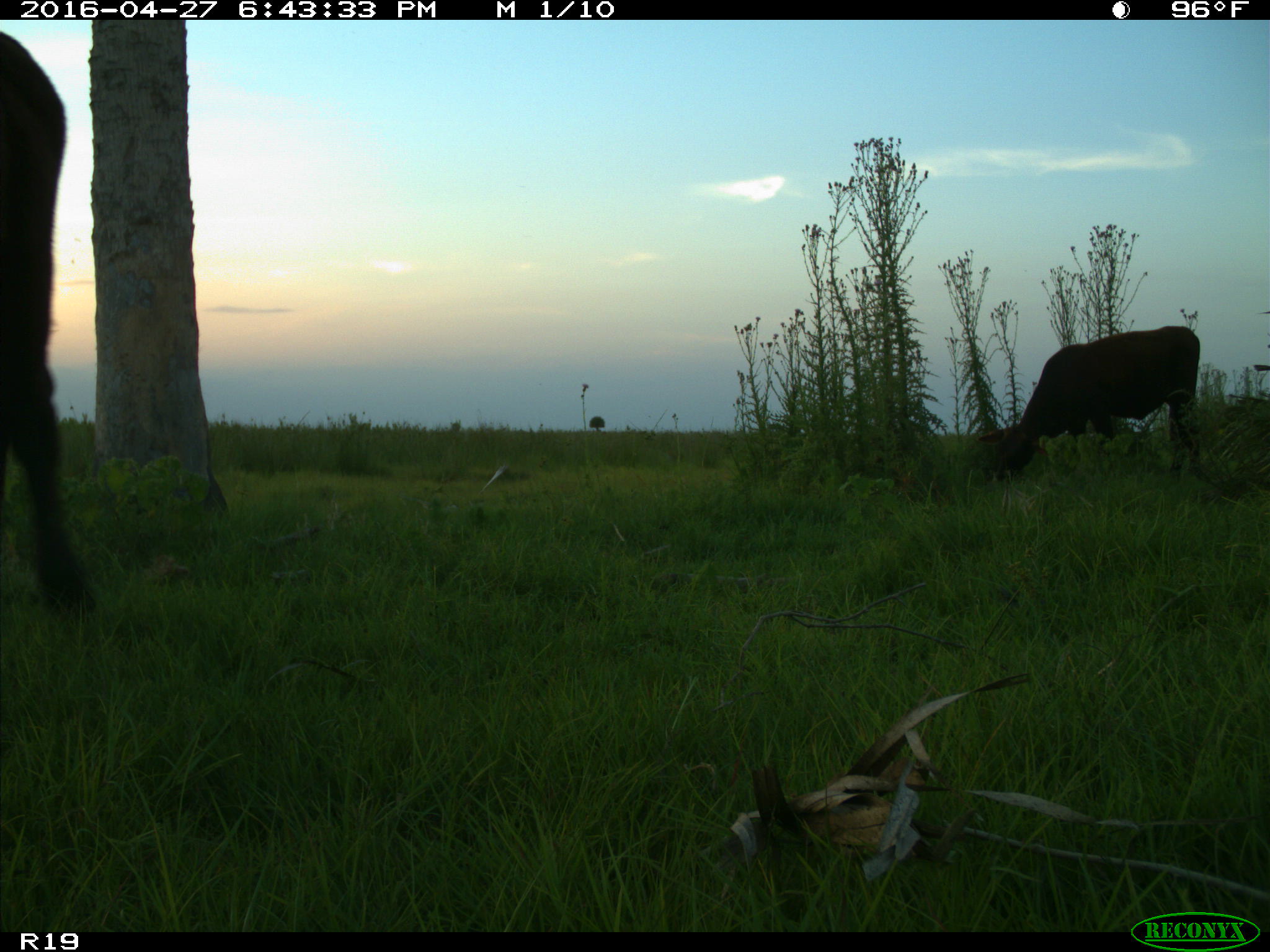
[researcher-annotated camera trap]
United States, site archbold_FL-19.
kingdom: Animalia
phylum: Chordata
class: Mammalia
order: Artiodactyla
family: Bovidae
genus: Bos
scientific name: Bos taurus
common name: domestic cow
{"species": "Bos taurus (domestic cow)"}